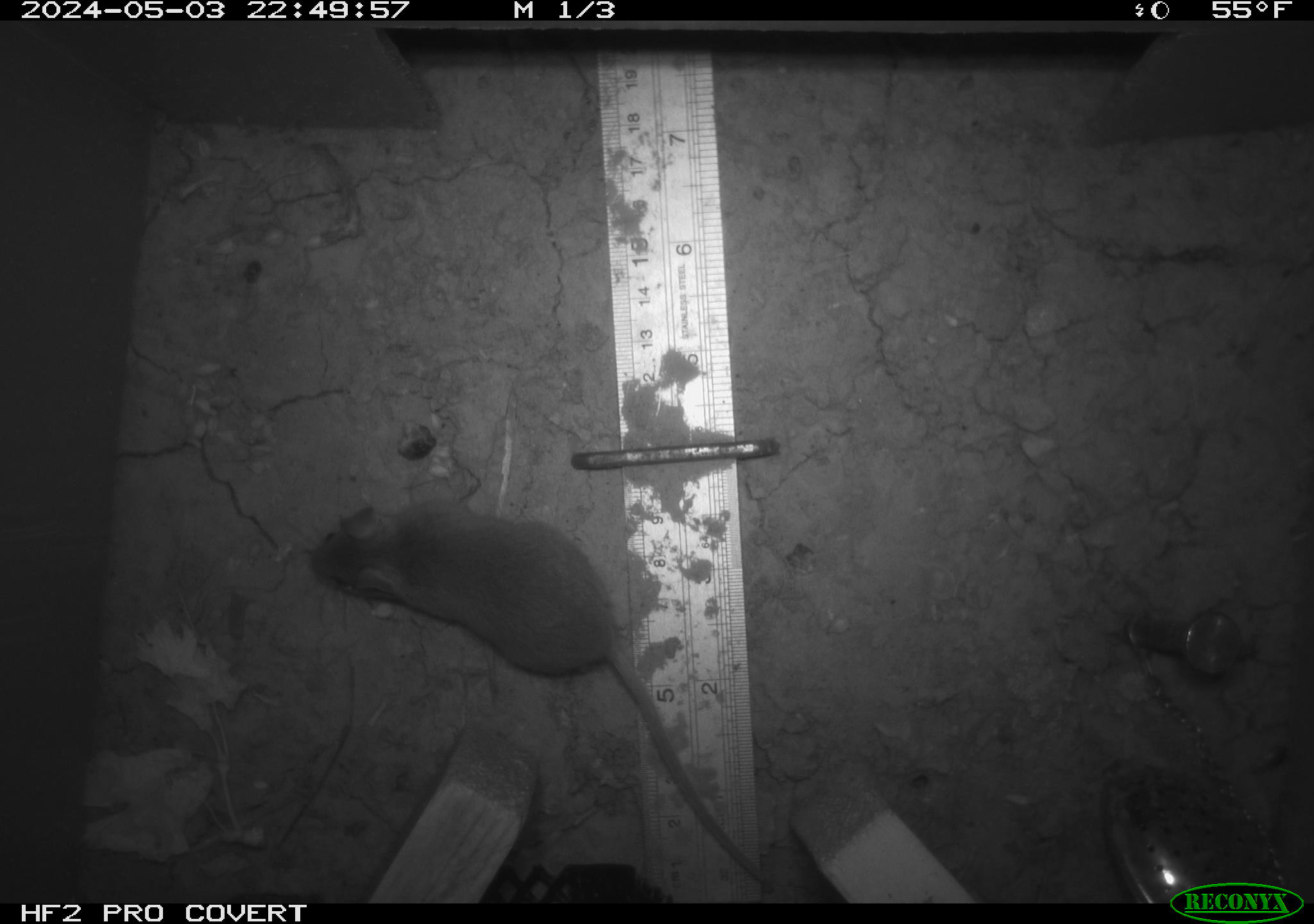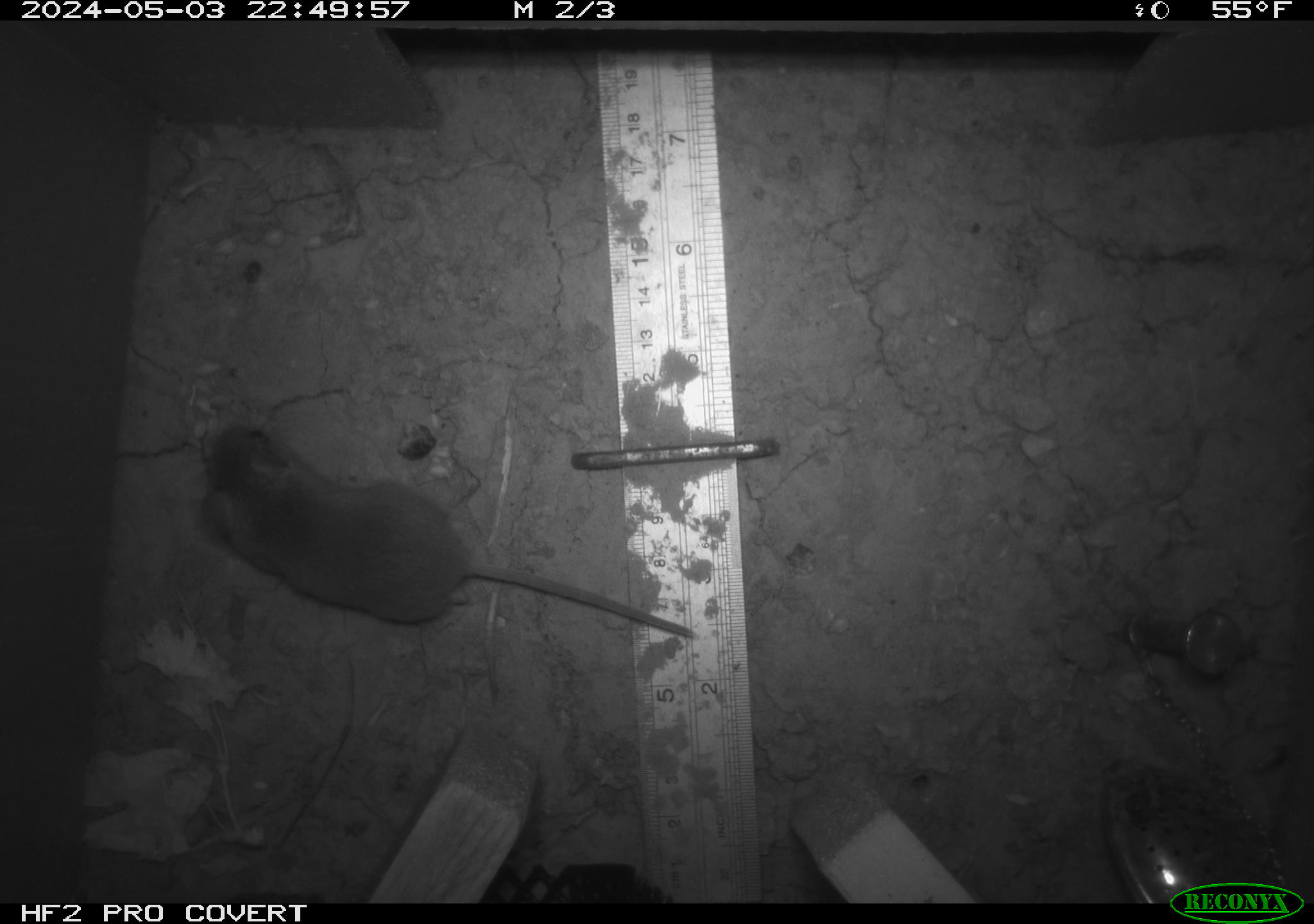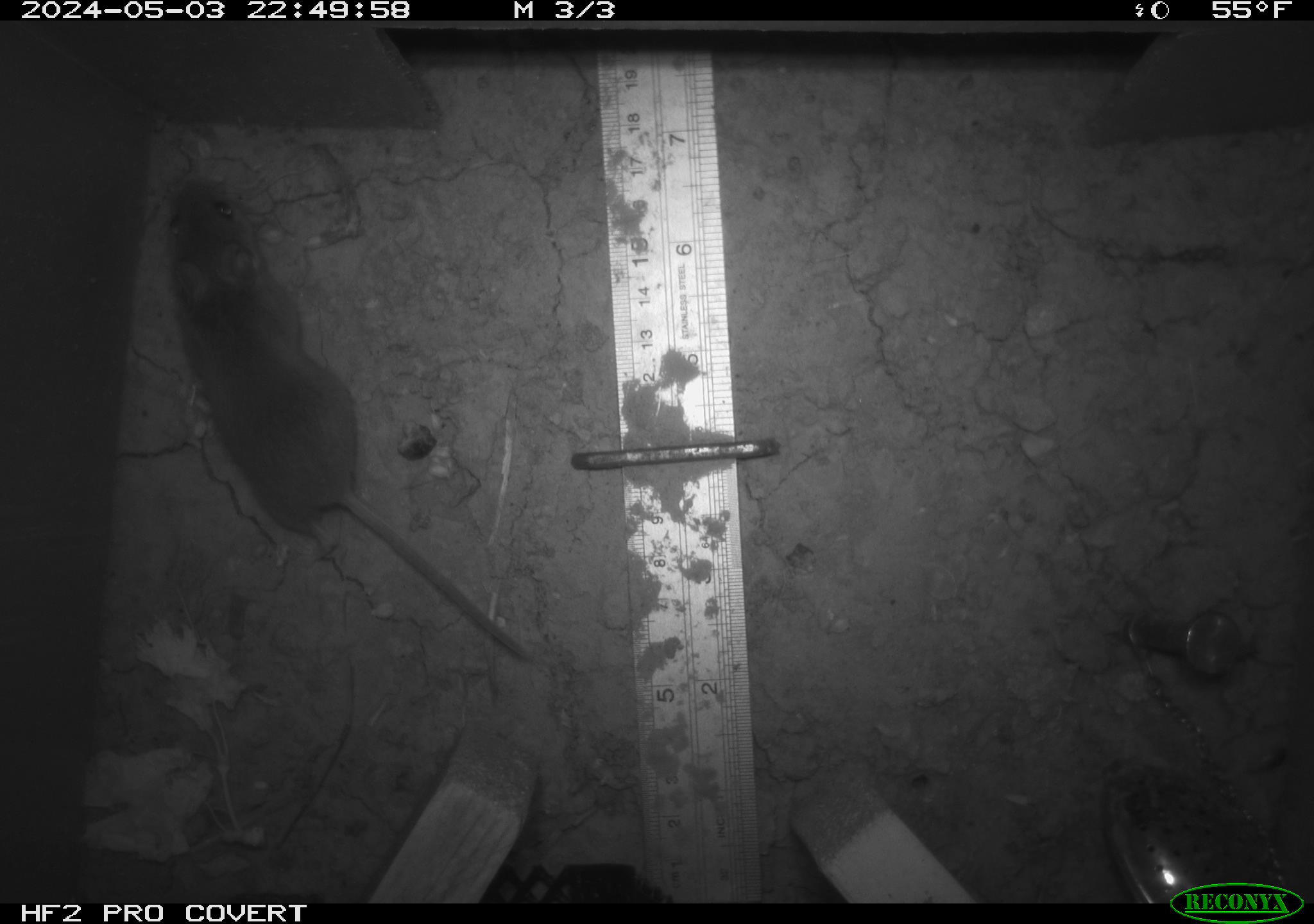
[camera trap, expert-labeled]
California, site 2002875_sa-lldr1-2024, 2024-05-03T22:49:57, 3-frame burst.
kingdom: Animalia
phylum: Chordata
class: Mammalia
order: Rodentia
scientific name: Rodentia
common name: mouse species